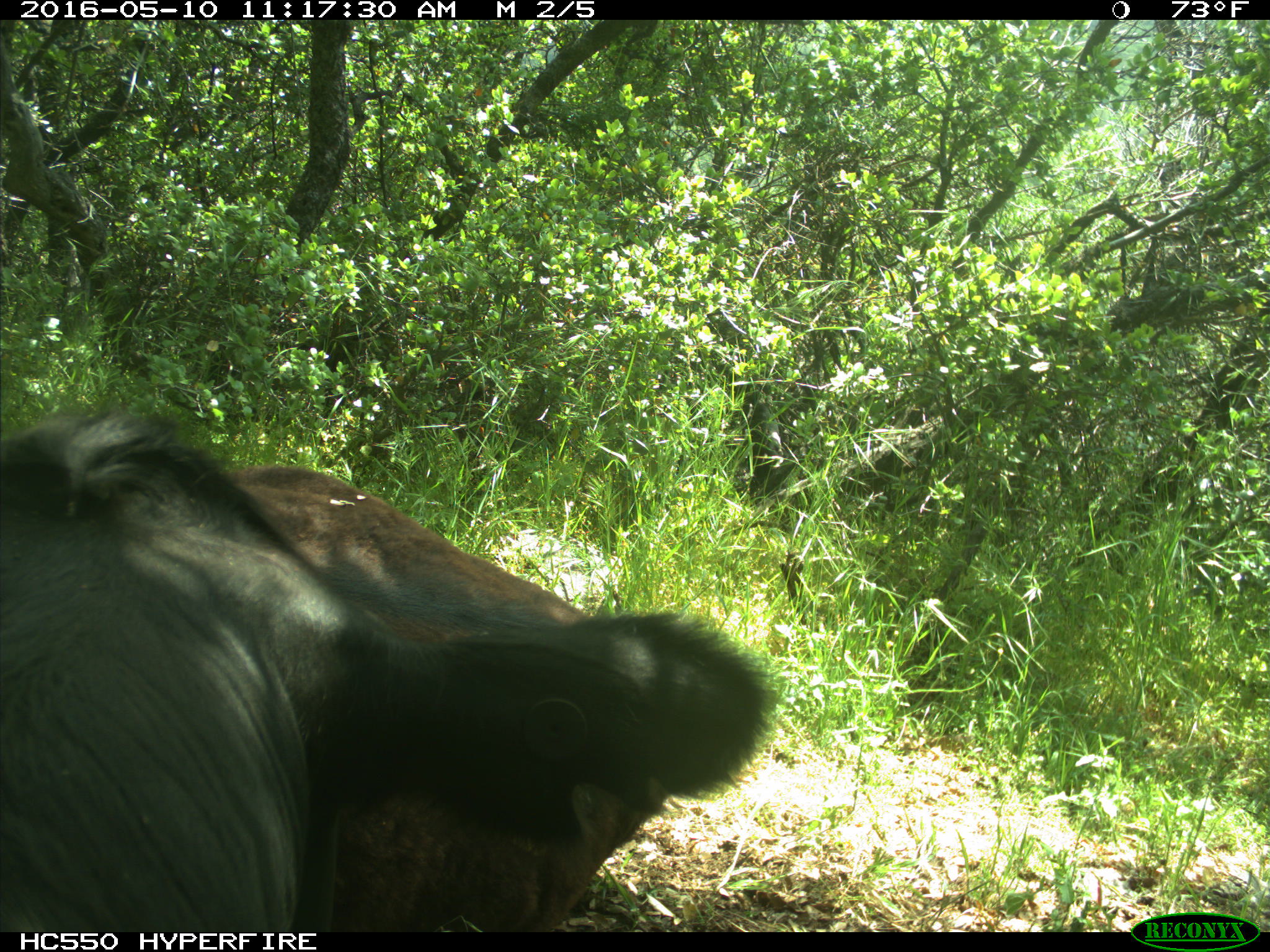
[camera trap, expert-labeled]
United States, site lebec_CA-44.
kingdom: Animalia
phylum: Chordata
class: Mammalia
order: Artiodactyla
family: Bovidae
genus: Bos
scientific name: Bos taurus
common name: domestic cow